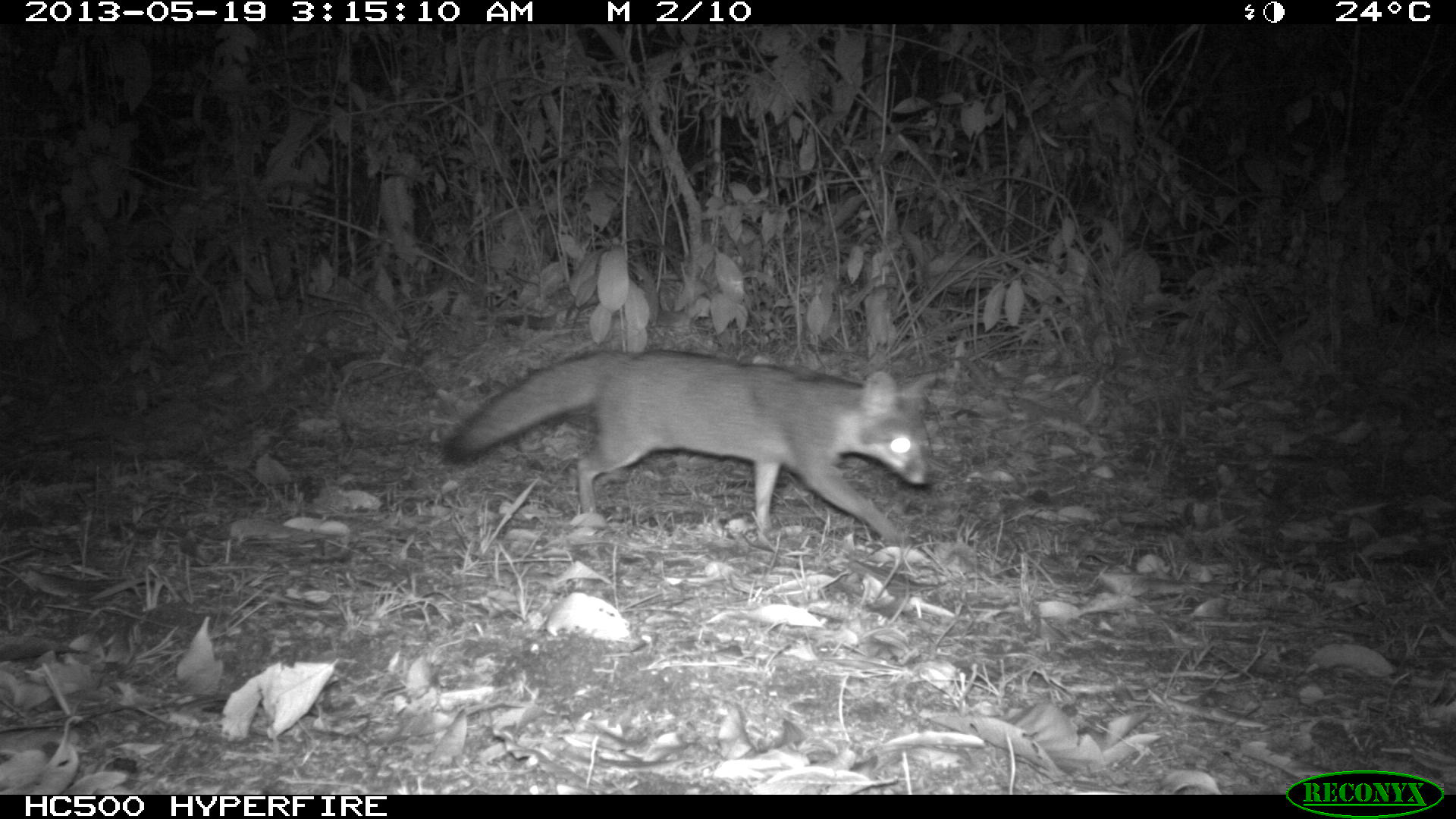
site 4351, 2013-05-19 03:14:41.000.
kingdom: Animalia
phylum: Chordata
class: Mammalia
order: Carnivora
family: Canidae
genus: Urocyon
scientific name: Urocyon cinereoargenteus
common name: gray fox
Urocyon cinereoargenteus (gray fox), count 1.